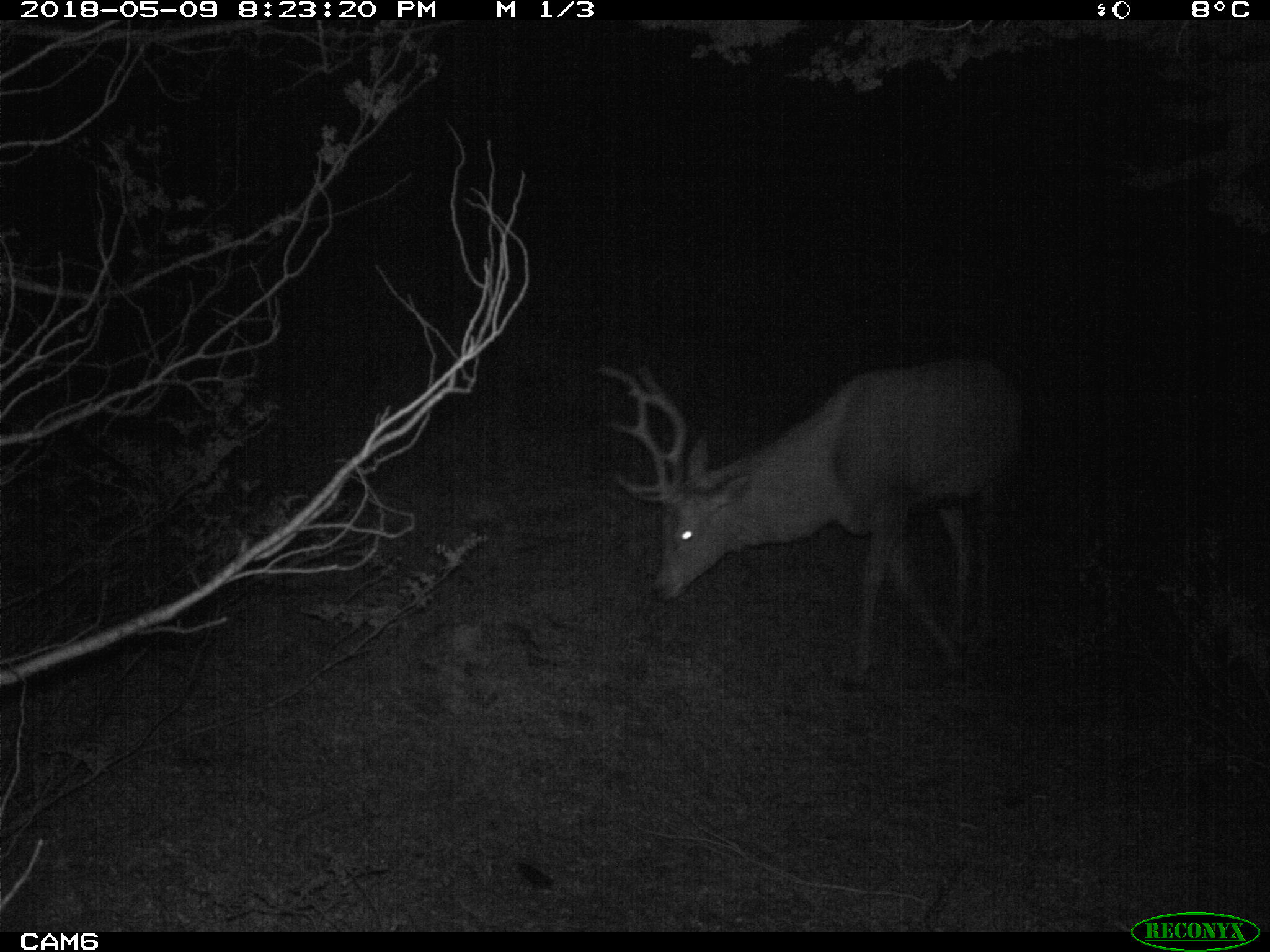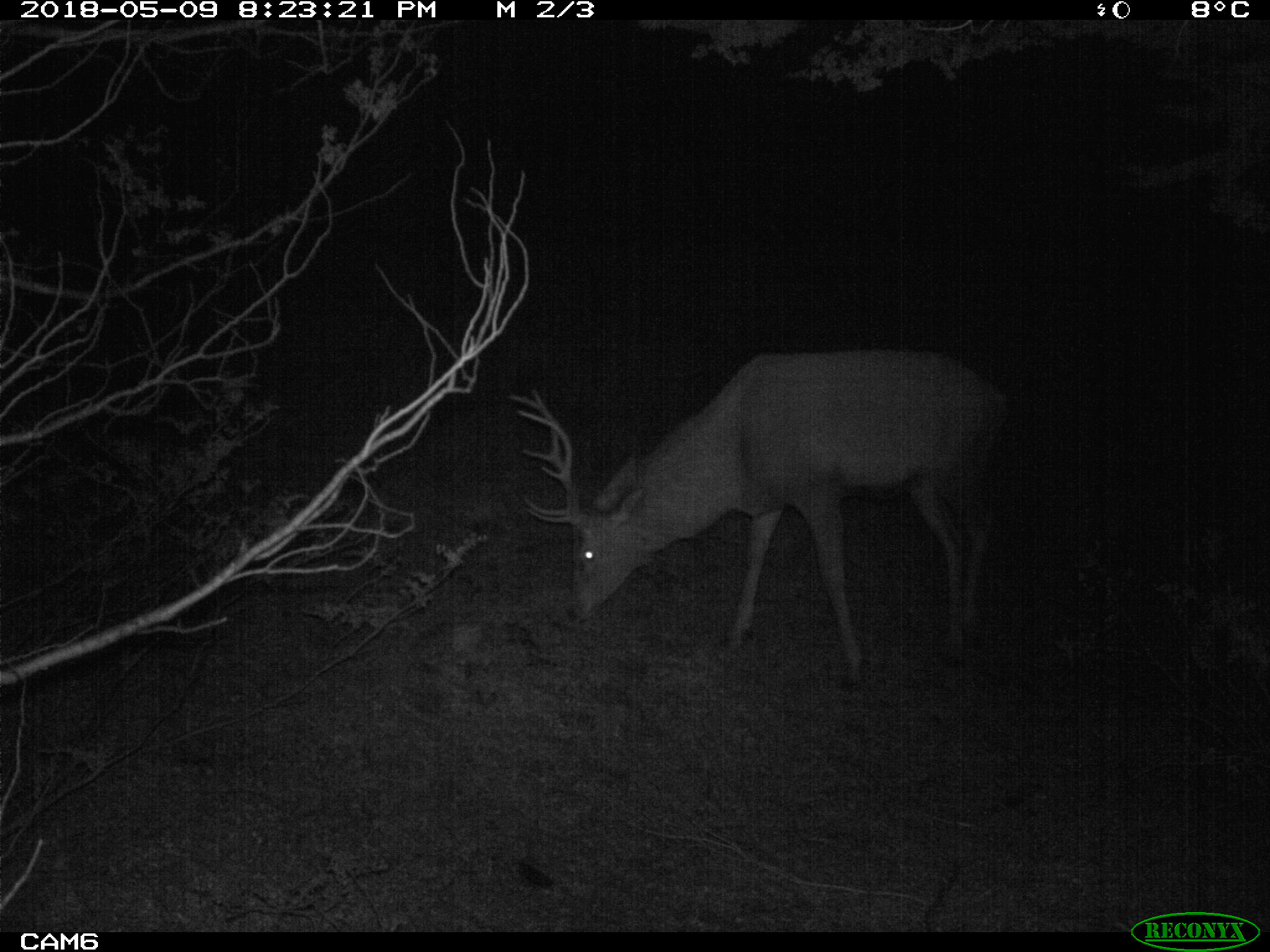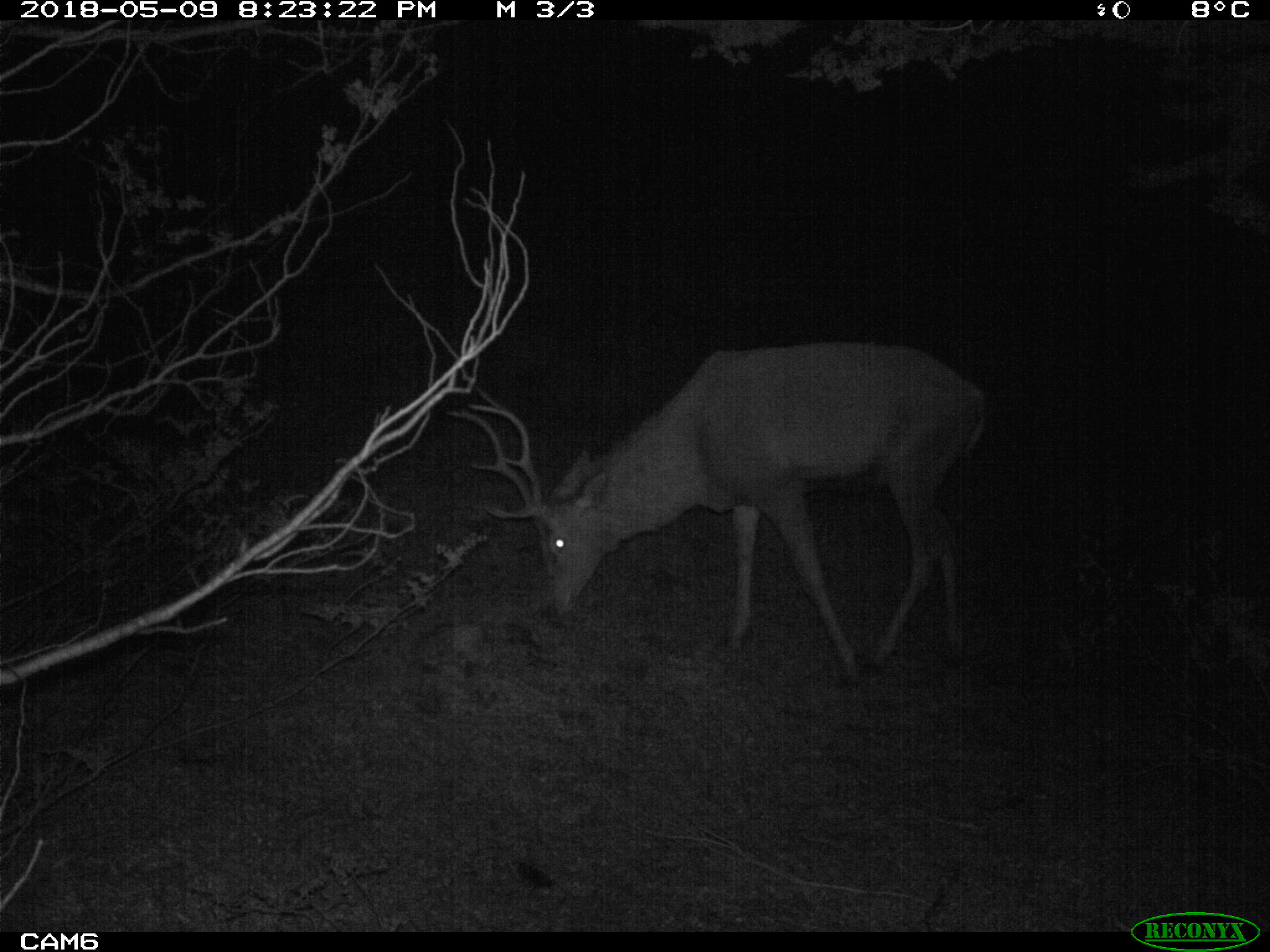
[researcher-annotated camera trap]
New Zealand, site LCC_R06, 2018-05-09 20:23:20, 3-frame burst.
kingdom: Animalia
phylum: Chordata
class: Mammalia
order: Artiodactyla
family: Cervidae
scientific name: Cervidae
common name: deer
Deer (Cervidae).